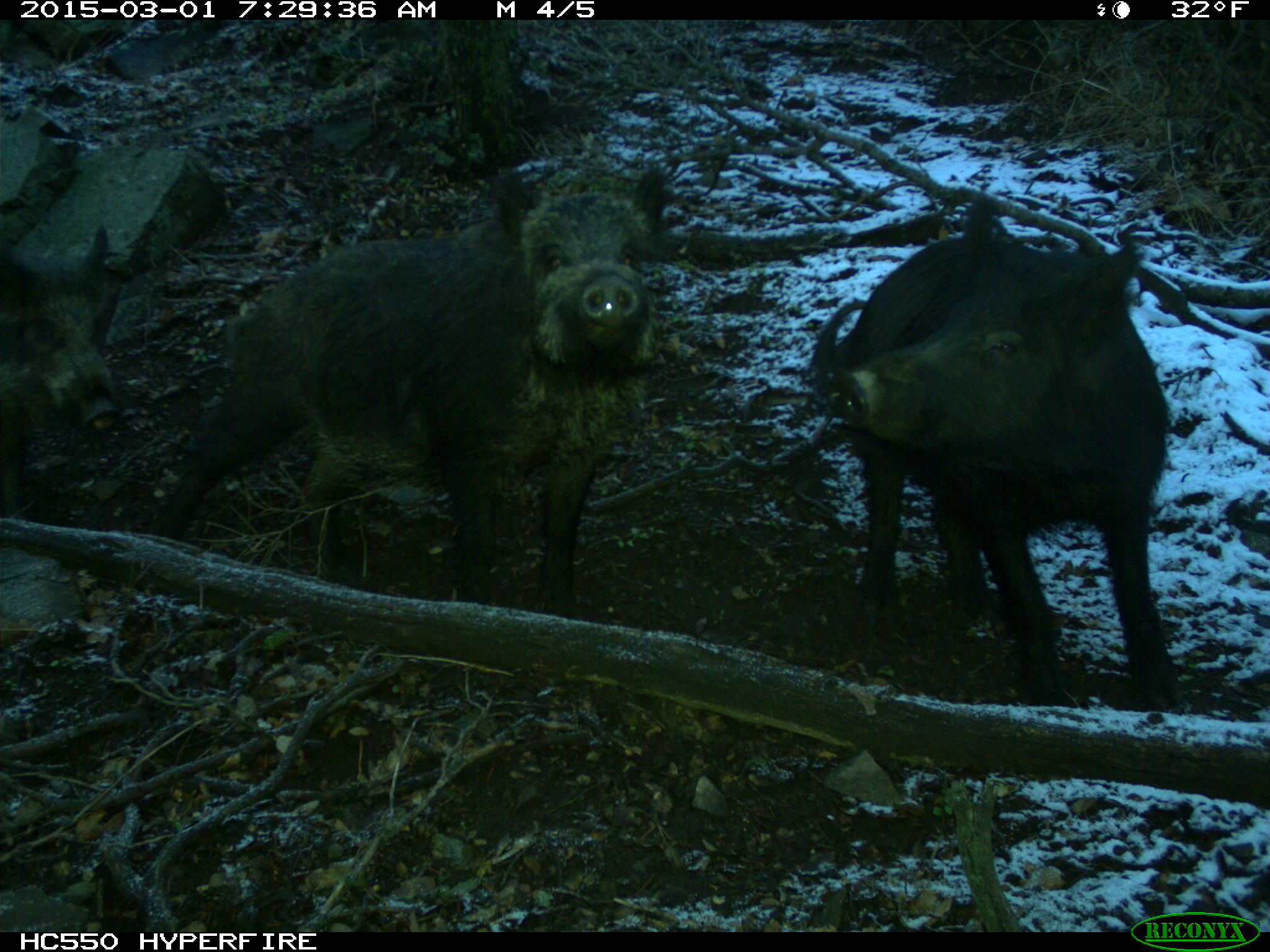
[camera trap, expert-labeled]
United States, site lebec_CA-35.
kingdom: Animalia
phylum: Chordata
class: Mammalia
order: Artiodactyla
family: Suidae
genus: Sus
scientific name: Sus scrofa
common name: wild boar